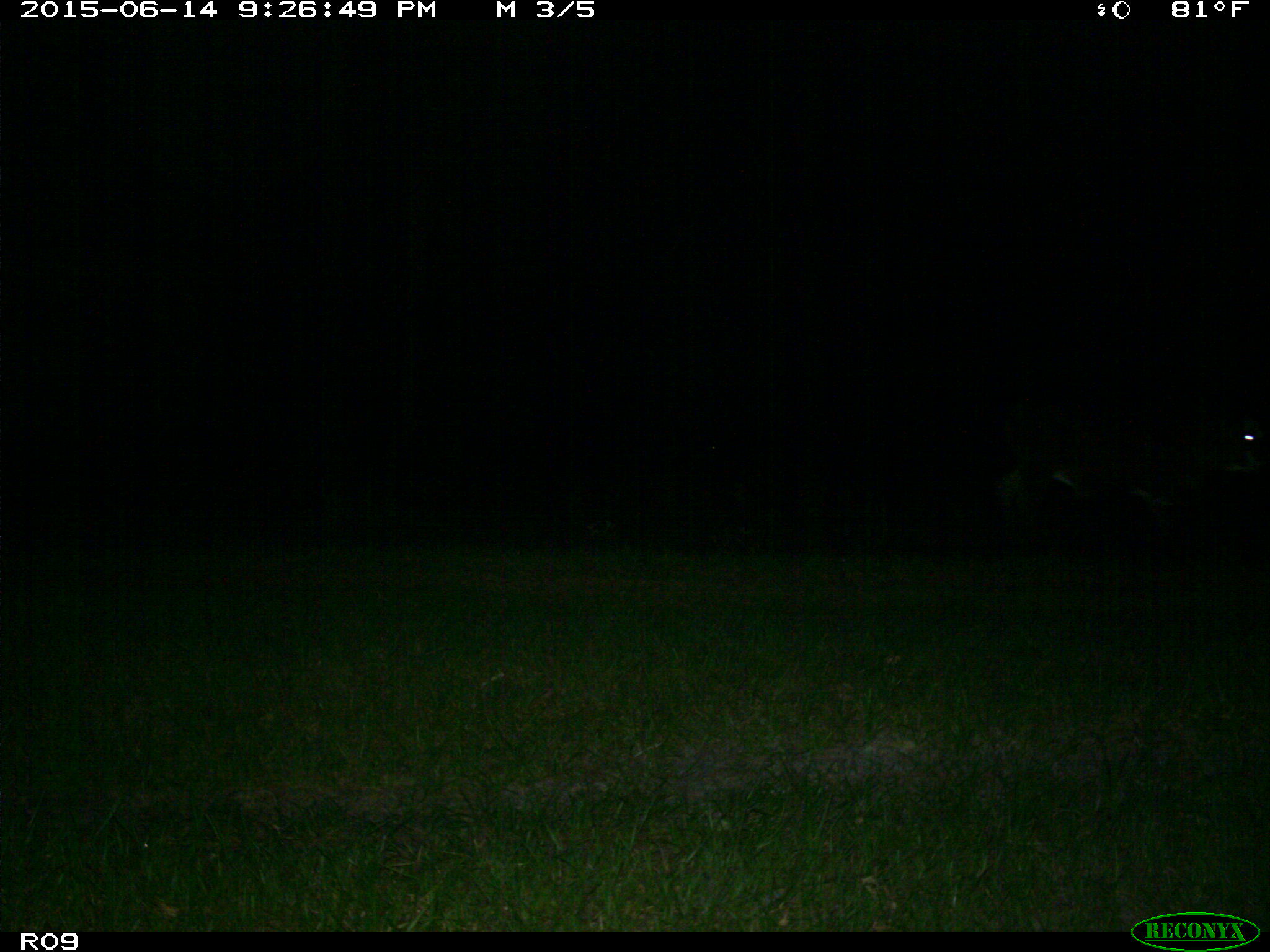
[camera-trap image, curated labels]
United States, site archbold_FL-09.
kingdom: Animalia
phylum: Chordata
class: Mammalia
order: Artiodactyla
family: Bovidae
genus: Bos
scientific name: Bos taurus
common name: domestic cow